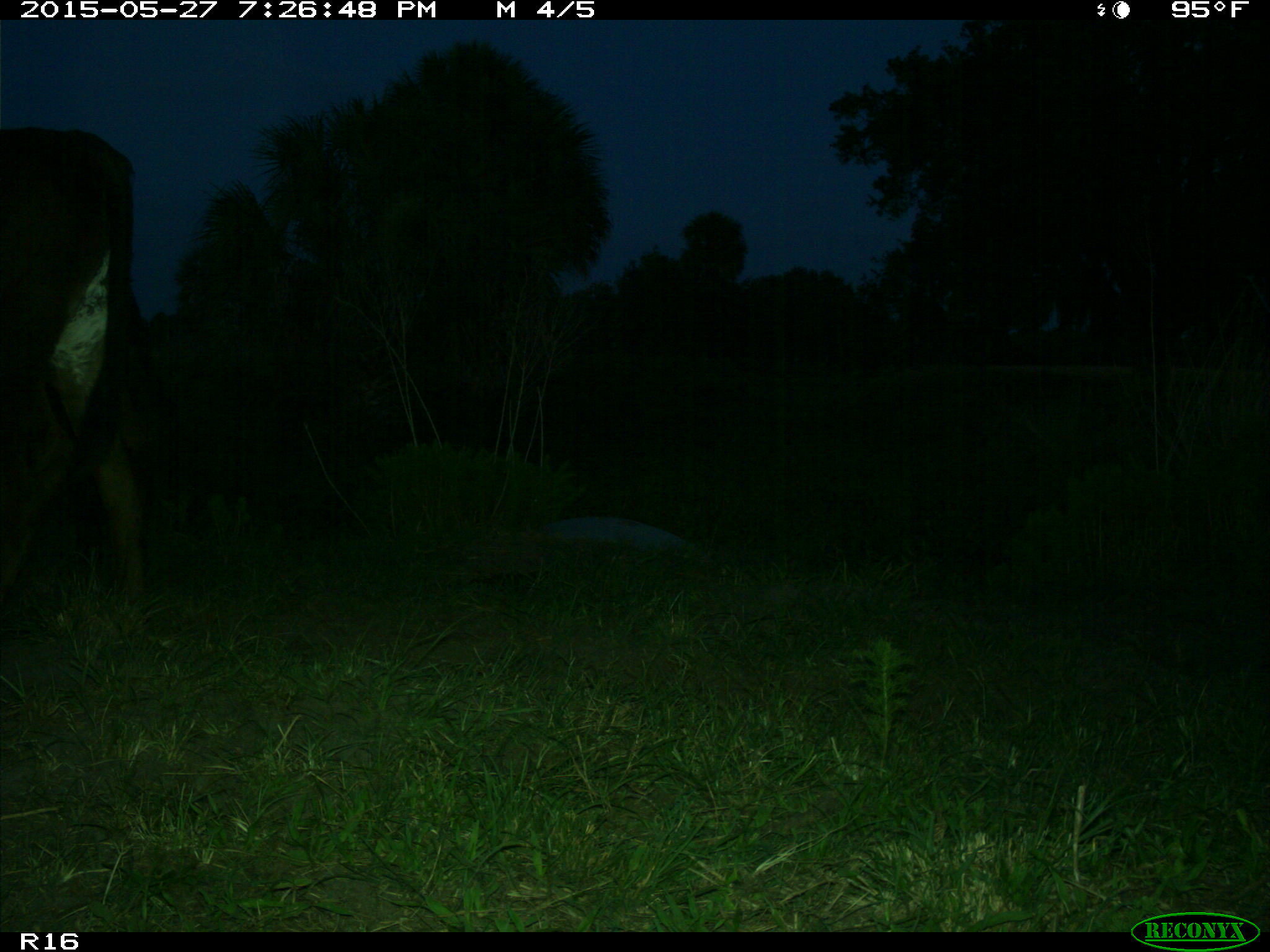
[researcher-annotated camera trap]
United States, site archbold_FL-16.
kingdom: Animalia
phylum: Chordata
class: Mammalia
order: Artiodactyla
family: Bovidae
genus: Bos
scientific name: Bos taurus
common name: domestic cow